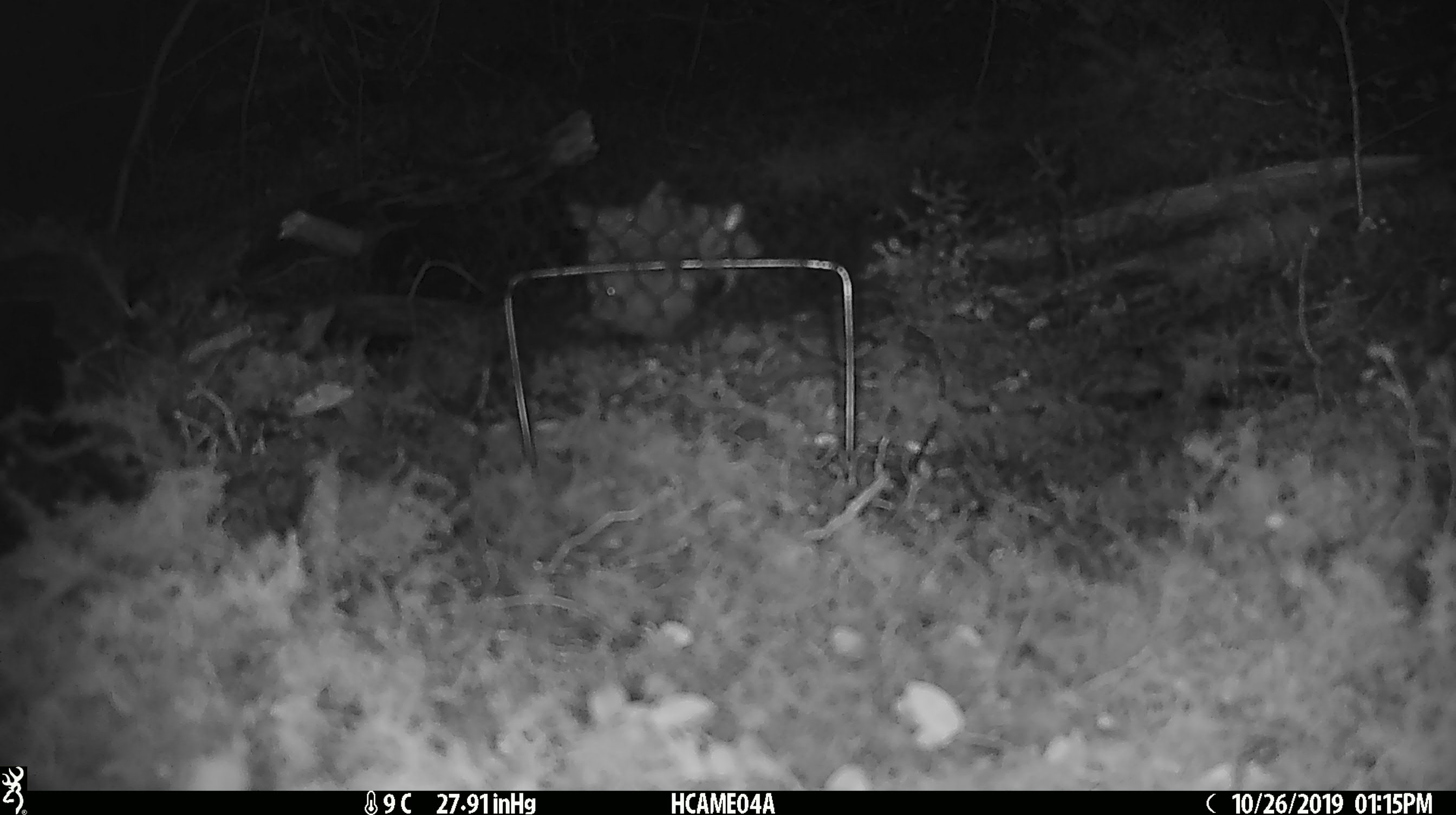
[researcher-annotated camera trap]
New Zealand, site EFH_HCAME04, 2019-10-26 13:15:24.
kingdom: Animalia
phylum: Chordata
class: Mammalia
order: Rodentia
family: Muridae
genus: Mus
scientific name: Mus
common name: mouse